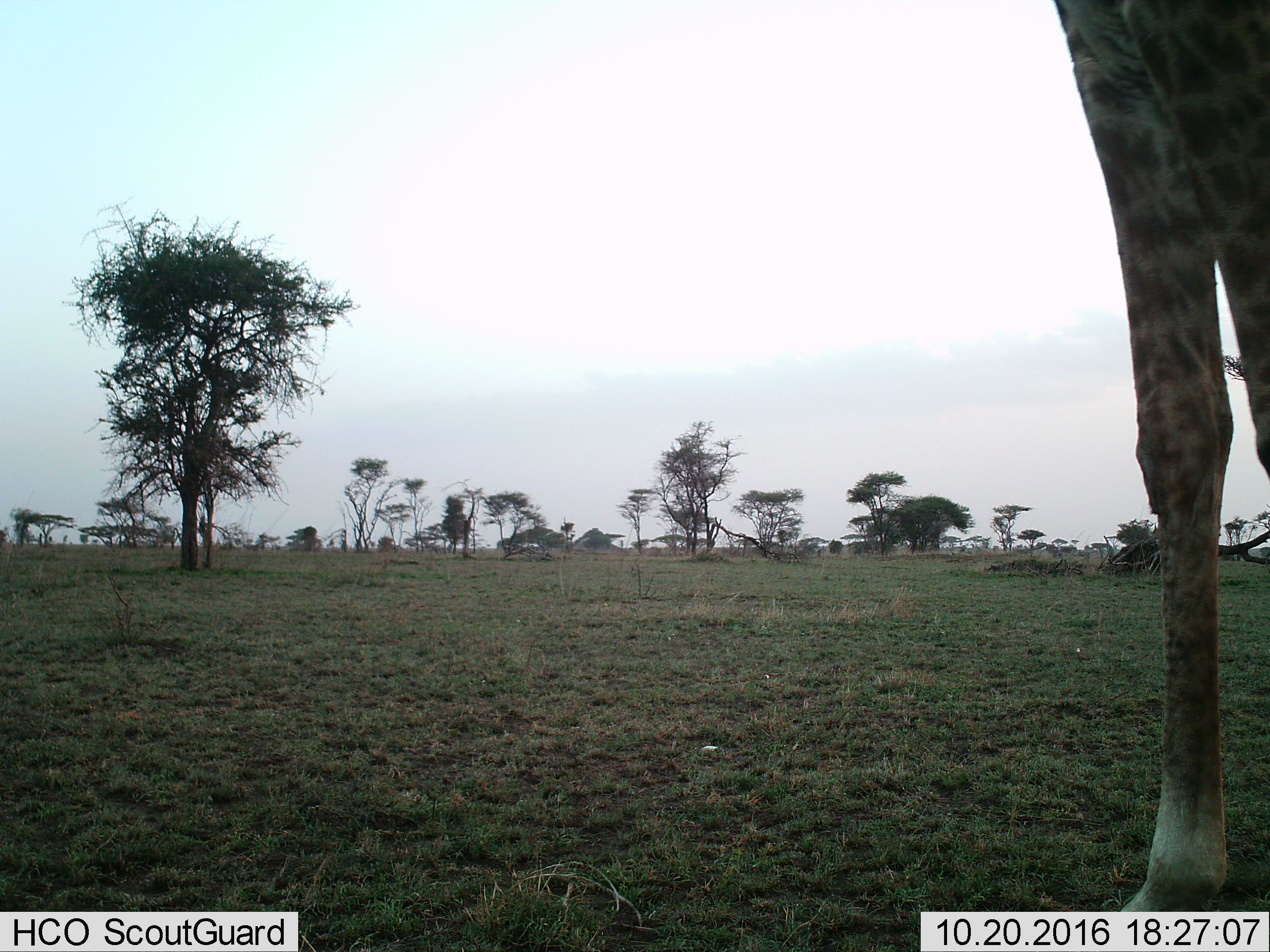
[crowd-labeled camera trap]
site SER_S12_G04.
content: unidentified animal